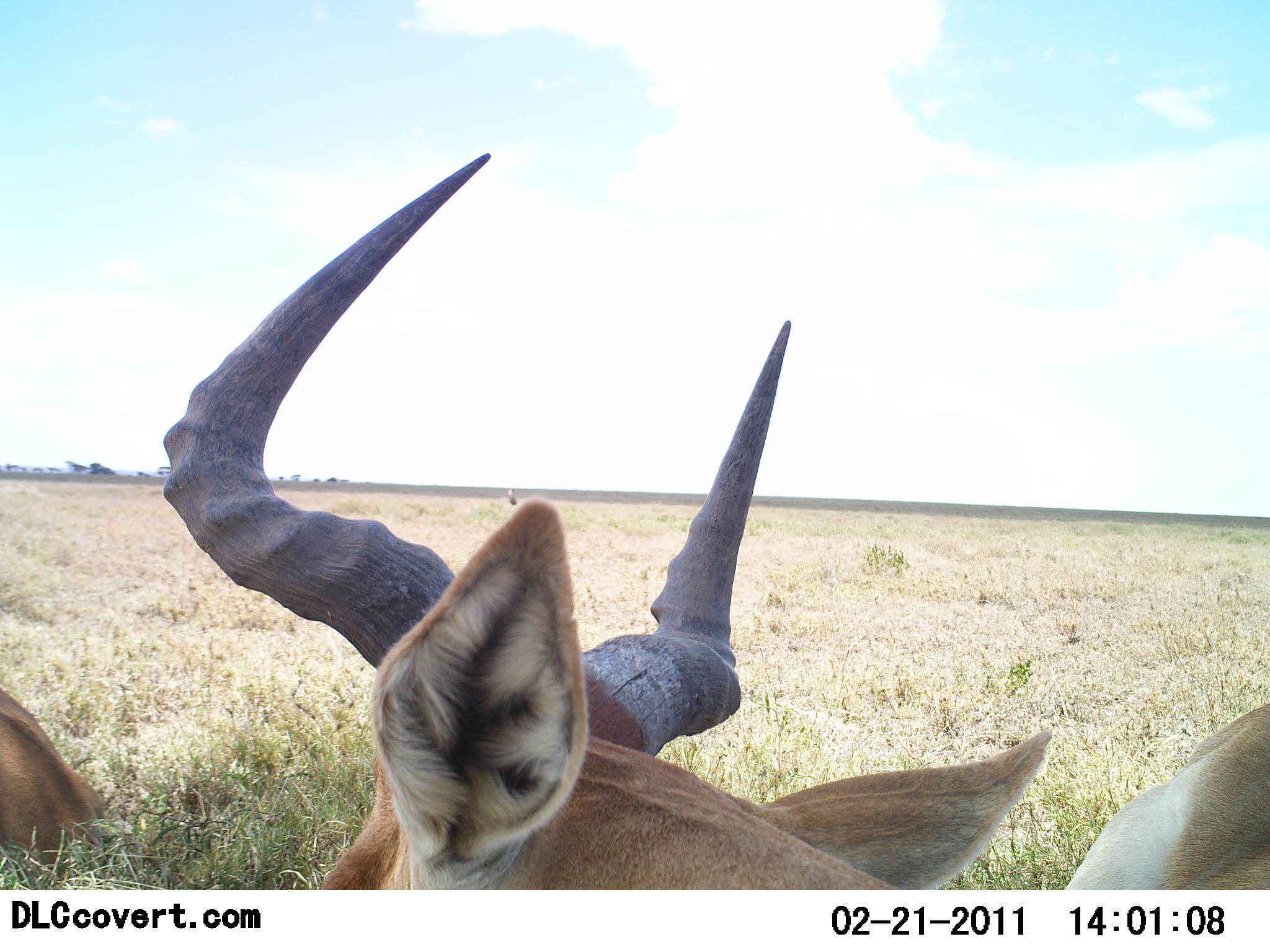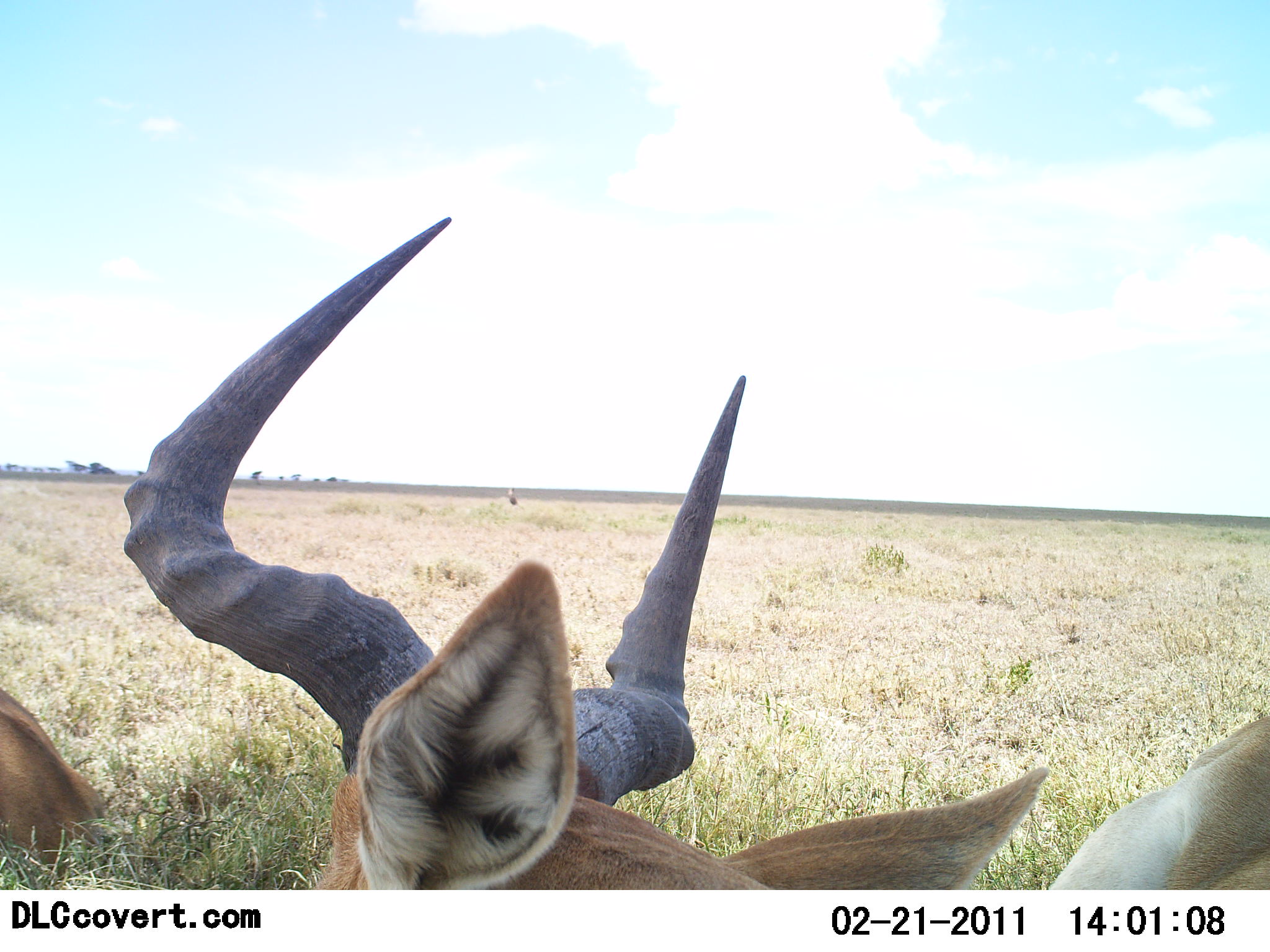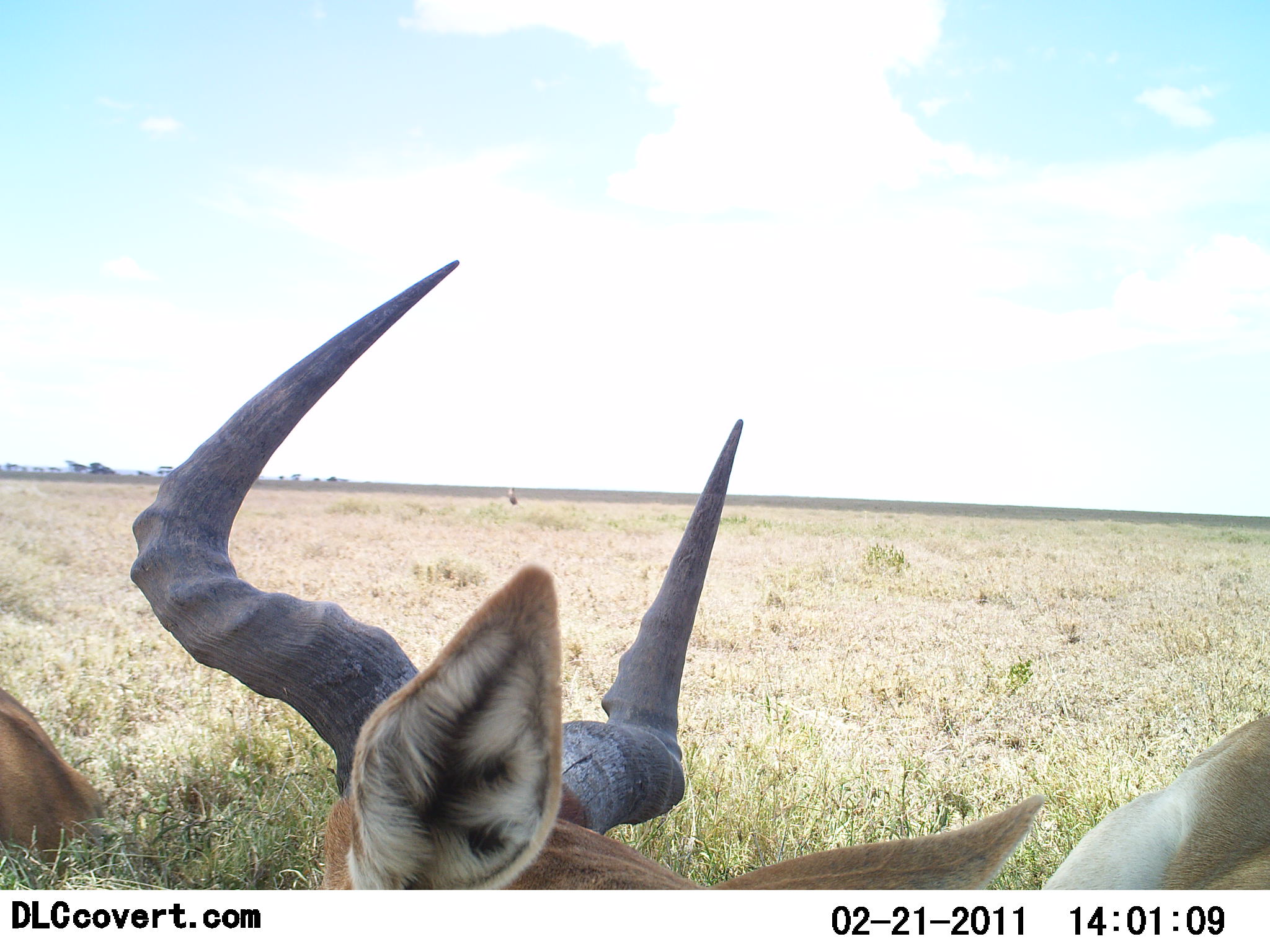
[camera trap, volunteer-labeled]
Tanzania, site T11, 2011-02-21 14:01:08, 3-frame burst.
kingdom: Animalia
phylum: Chordata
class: Mammalia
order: Artiodactyla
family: Bovidae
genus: Alcelaphus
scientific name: Alcelaphus buselaphus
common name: hartebeest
Hartebeest (Alcelaphus buselaphus), count 2. Behavior (volunteer vote fractions): standing 20%, resting 80%, moving 0%, interacting 0%. Young present (vote fraction): 0%. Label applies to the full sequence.